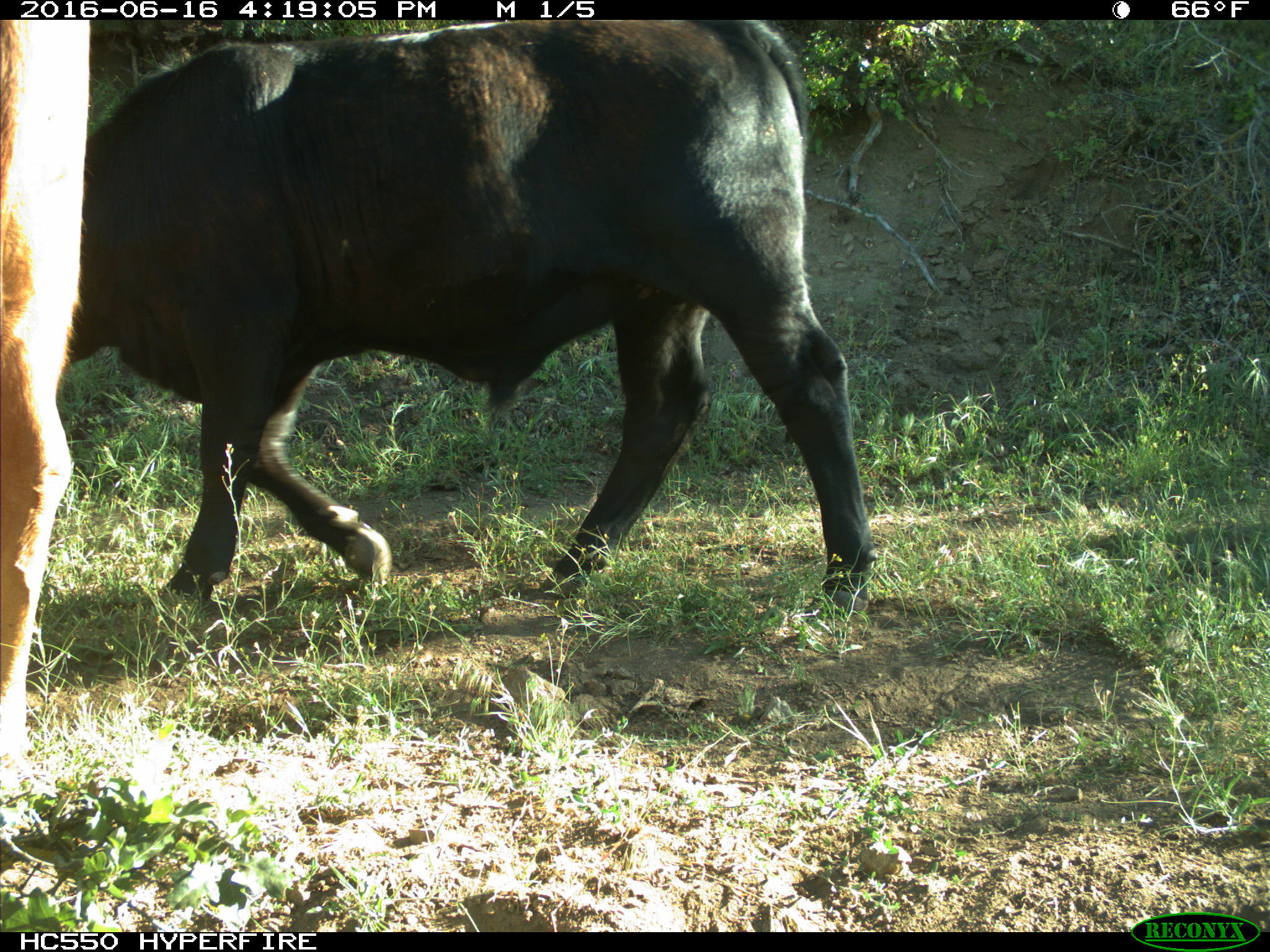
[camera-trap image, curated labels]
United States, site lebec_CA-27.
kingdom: Animalia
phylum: Chordata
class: Mammalia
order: Artiodactyla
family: Bovidae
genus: Bos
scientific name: Bos taurus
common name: domestic cow